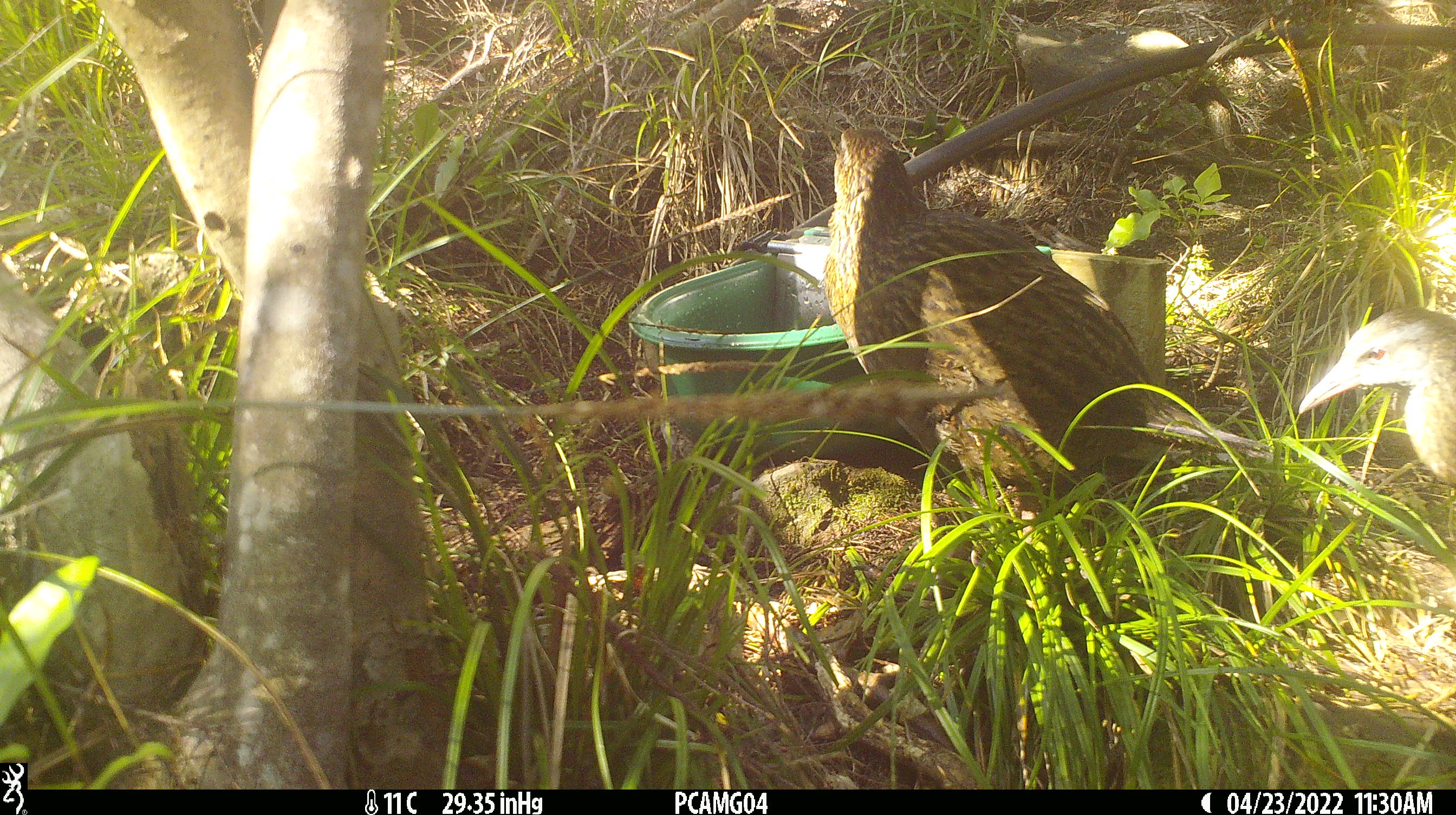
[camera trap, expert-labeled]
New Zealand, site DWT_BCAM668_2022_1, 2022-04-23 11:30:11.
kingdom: Animalia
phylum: Chordata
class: Aves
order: Gruiformes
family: Rallidae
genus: Gallirallus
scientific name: Gallirallus australis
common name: weka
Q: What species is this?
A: Weka (Gallirallus australis).